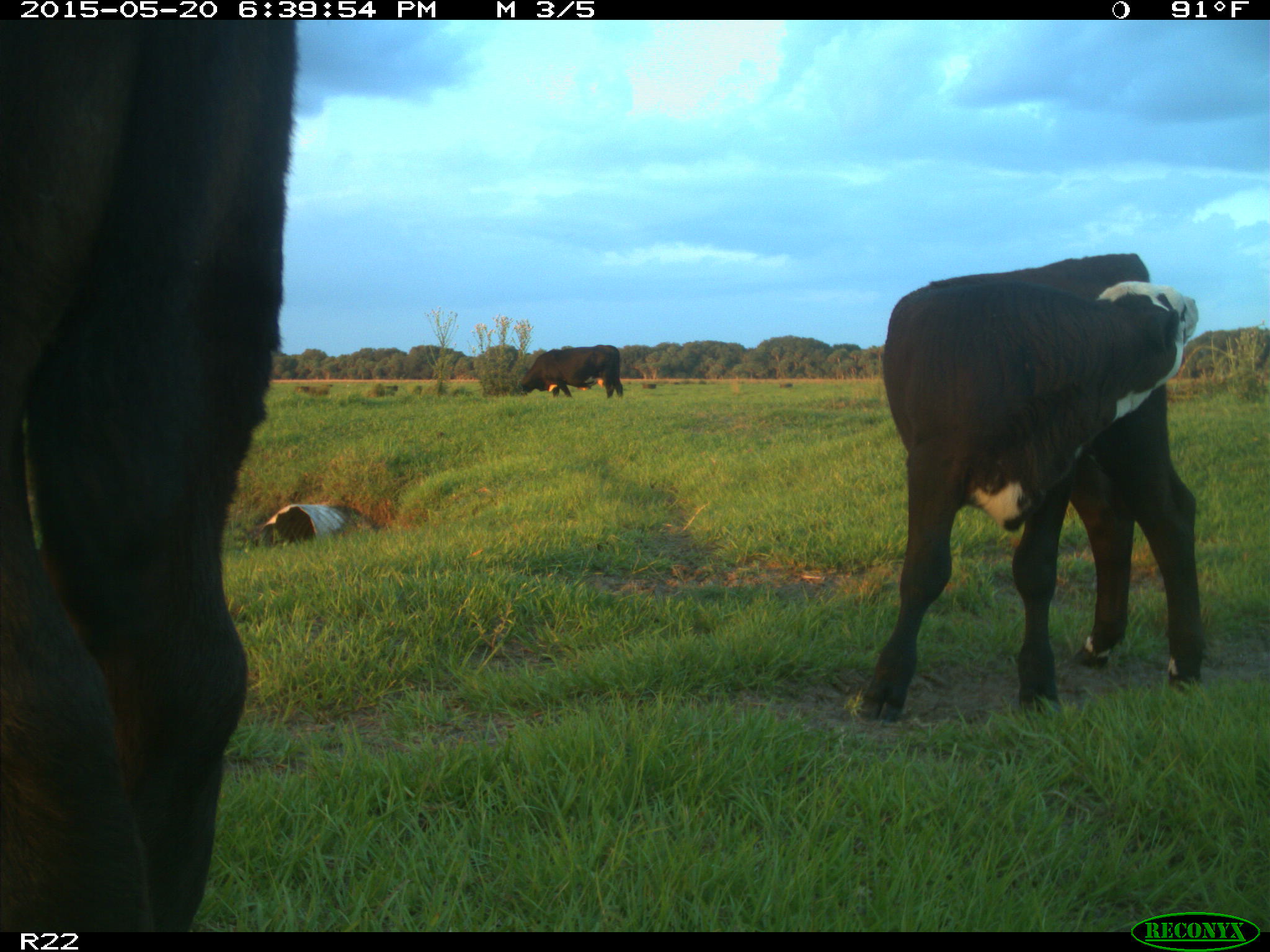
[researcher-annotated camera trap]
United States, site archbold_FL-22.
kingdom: Animalia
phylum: Chordata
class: Mammalia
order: Artiodactyla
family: Bovidae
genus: Bos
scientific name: Bos taurus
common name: domestic cow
Bos taurus (domestic cow).